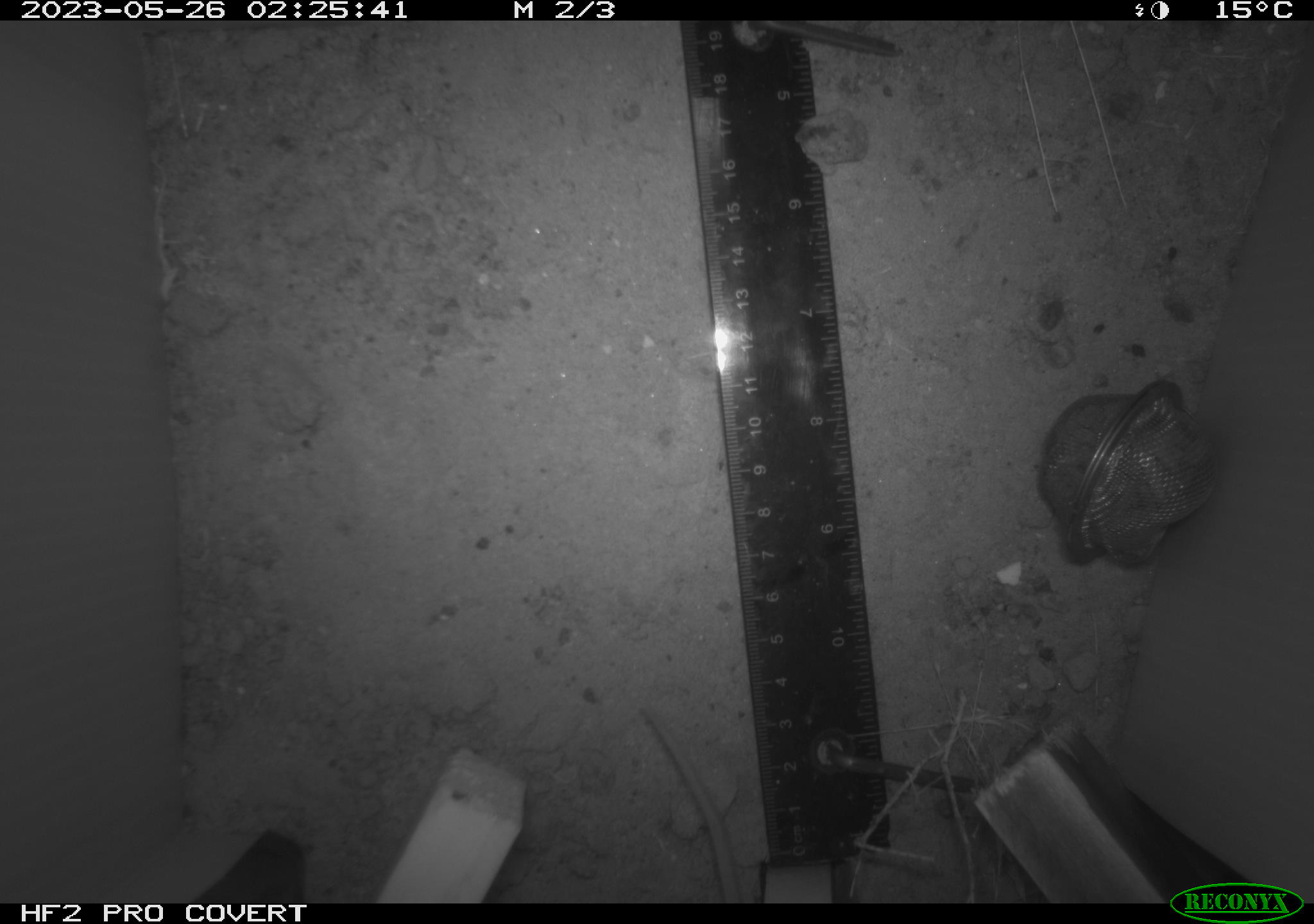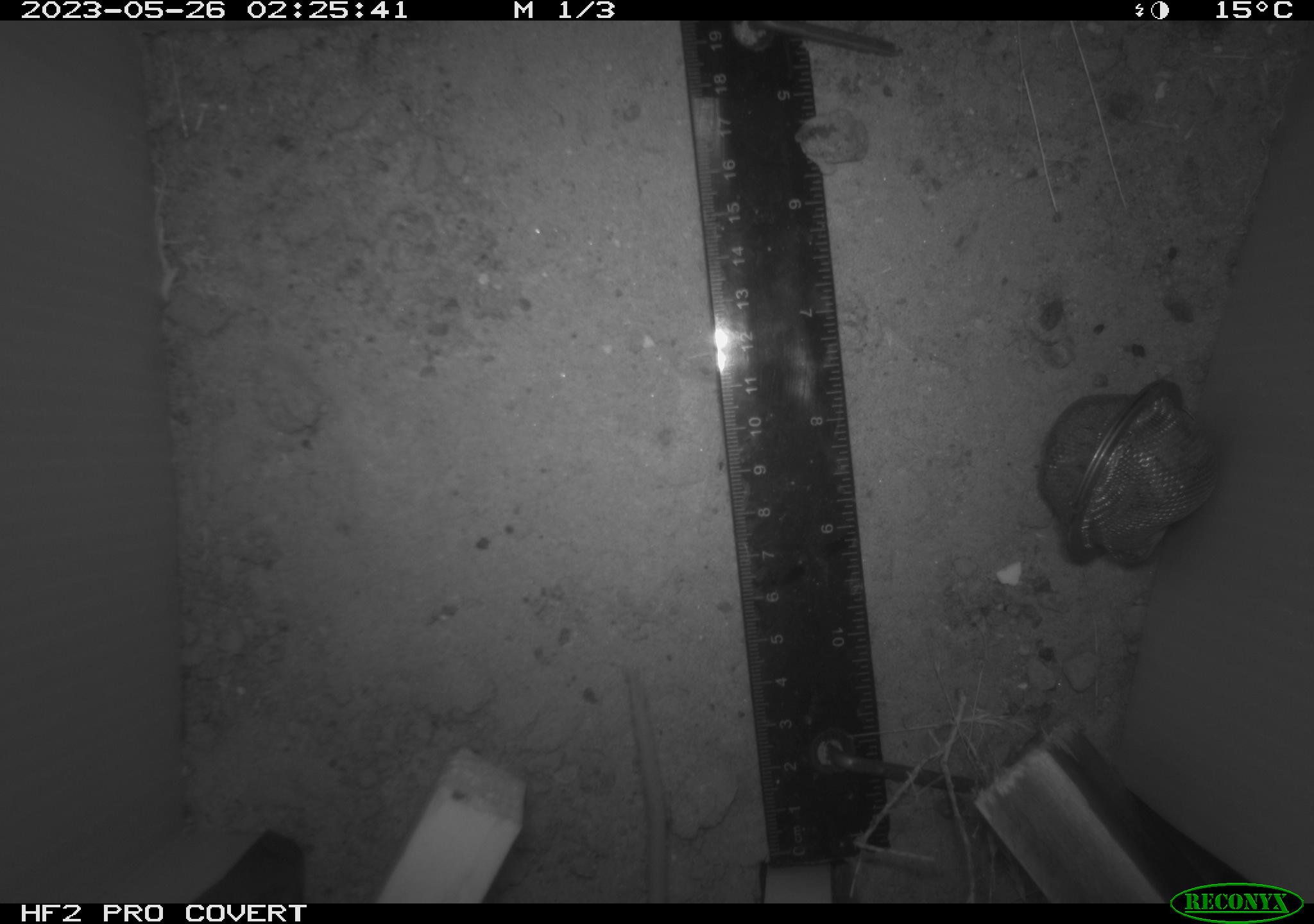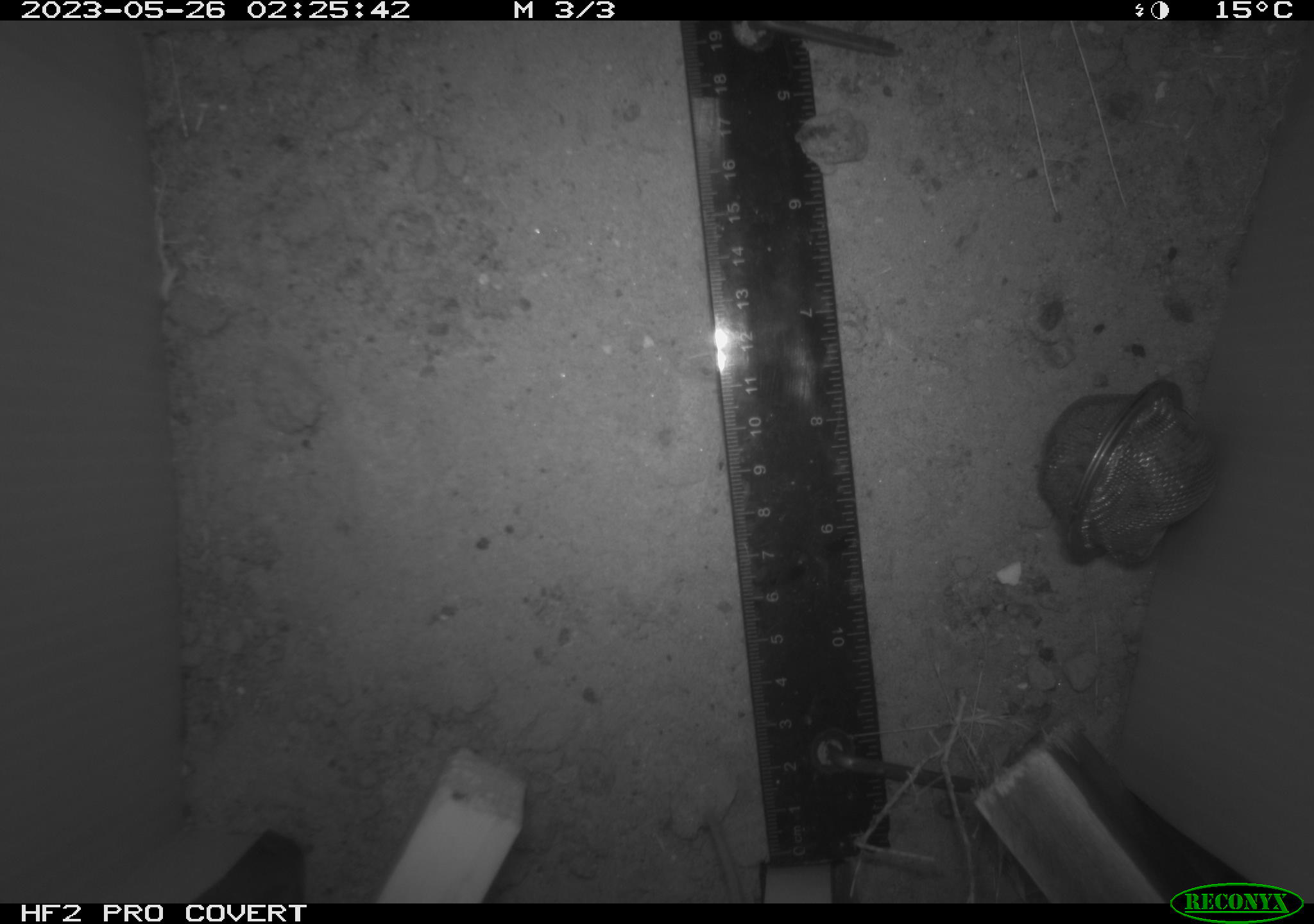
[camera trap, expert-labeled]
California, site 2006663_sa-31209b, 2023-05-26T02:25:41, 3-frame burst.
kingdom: Animalia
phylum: Chordata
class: Mammalia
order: Rodentia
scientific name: Rodentia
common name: rodent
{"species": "rodent (Rodentia)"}